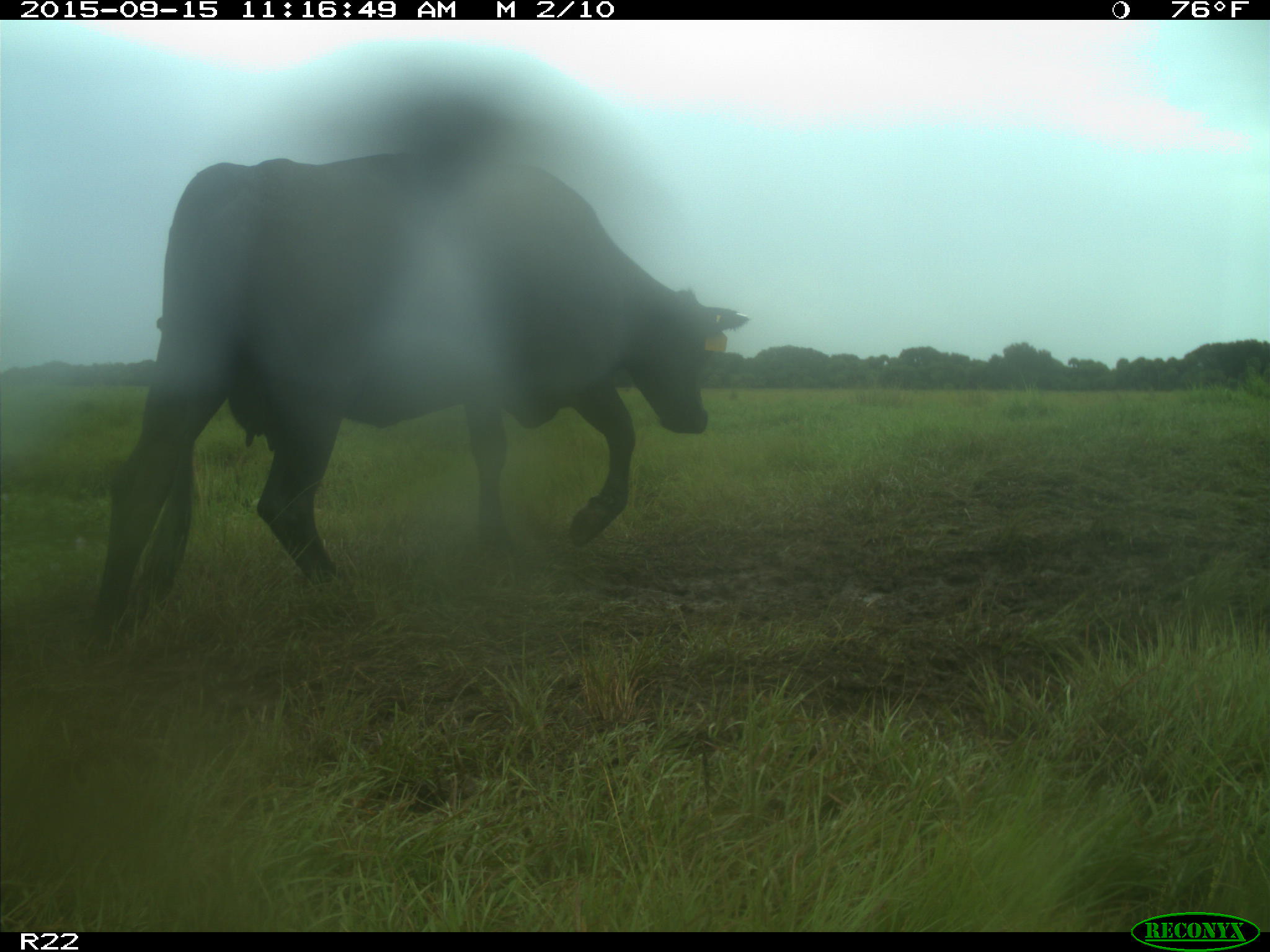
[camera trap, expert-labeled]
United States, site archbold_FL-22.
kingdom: Animalia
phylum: Chordata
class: Mammalia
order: Artiodactyla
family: Bovidae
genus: Bos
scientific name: Bos taurus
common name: domestic cow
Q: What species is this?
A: Bos taurus (domestic cow).